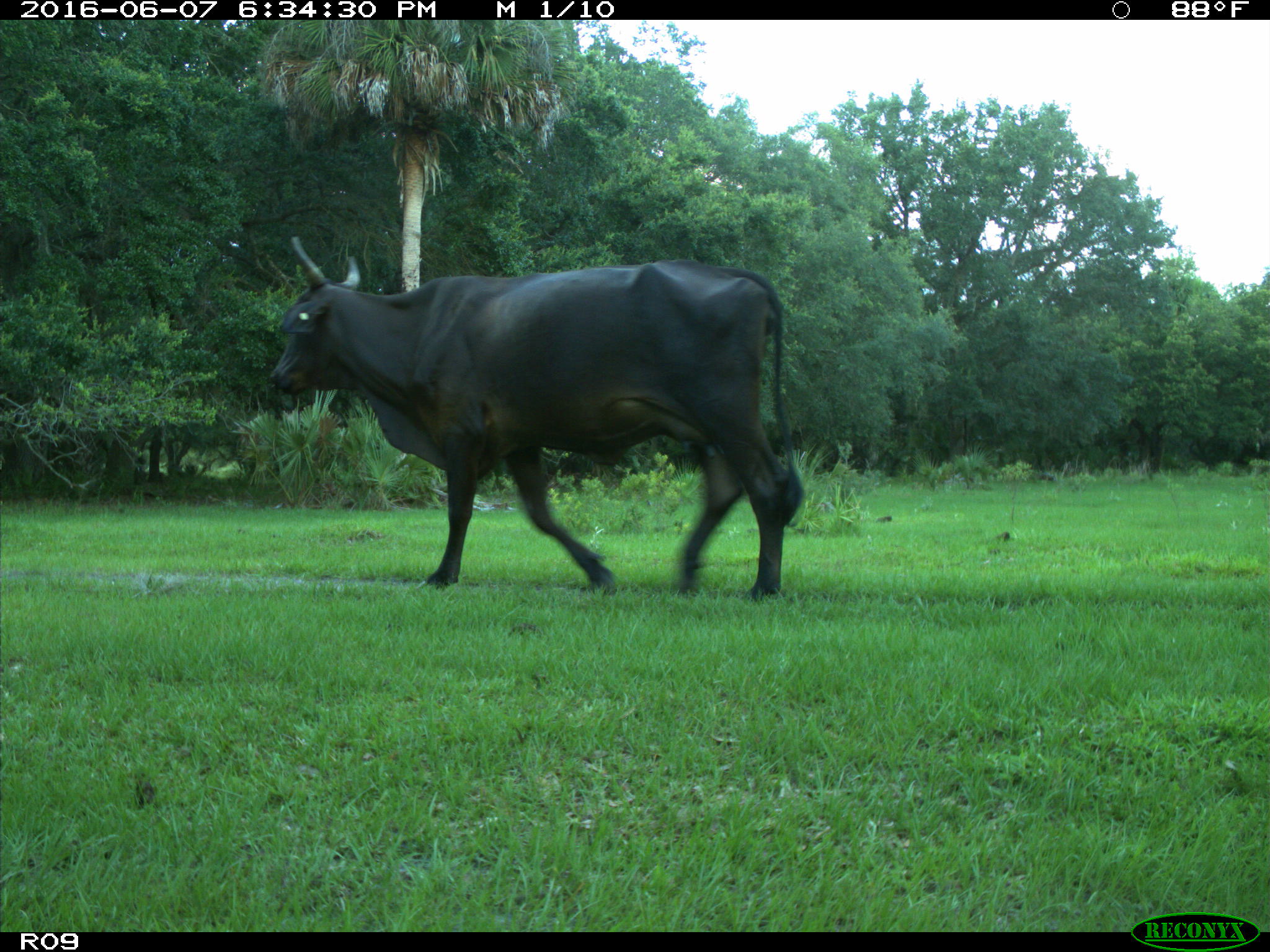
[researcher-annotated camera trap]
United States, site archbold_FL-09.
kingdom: Animalia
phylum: Chordata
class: Mammalia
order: Artiodactyla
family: Bovidae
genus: Bos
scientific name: Bos taurus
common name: domestic cow